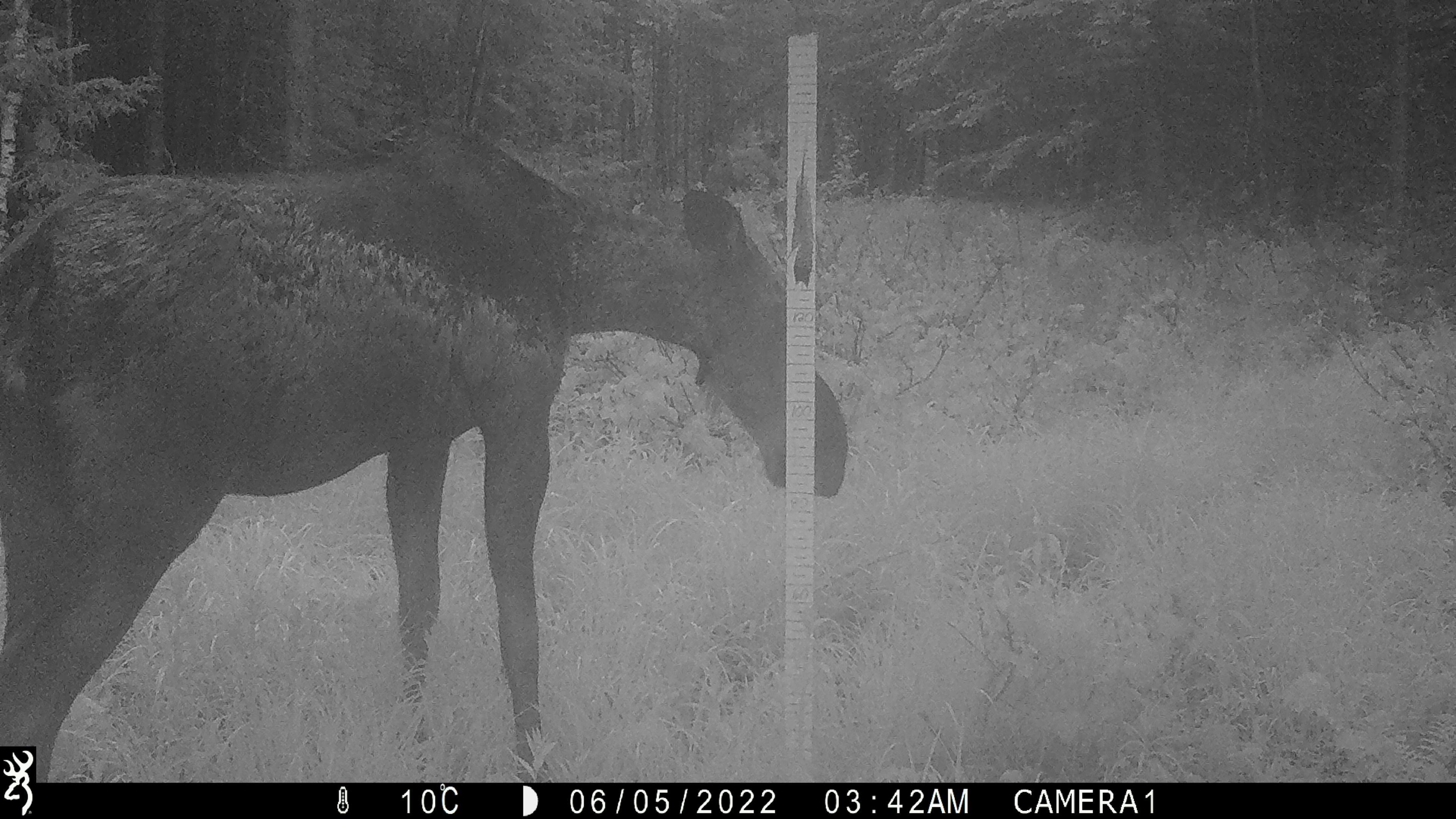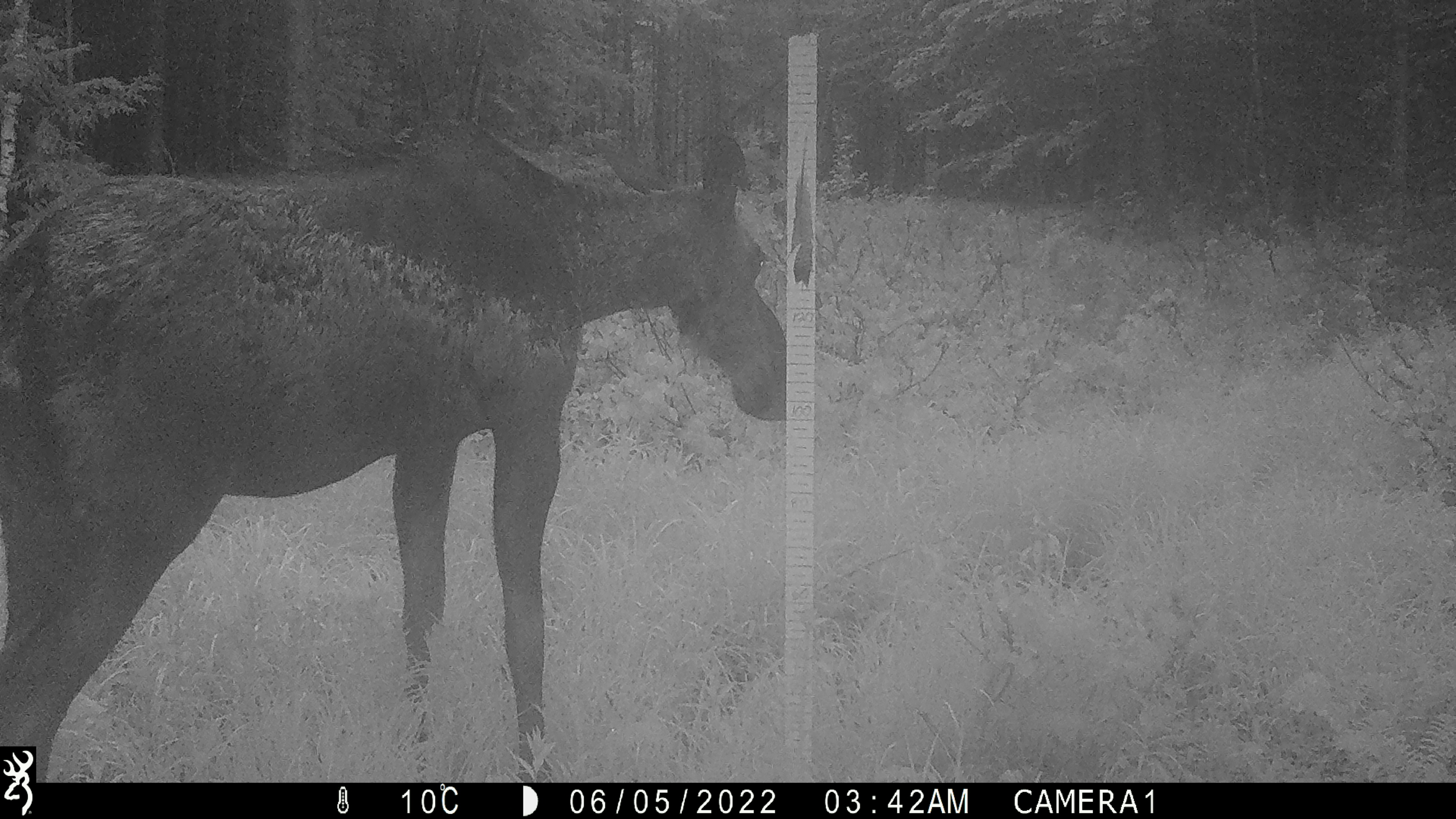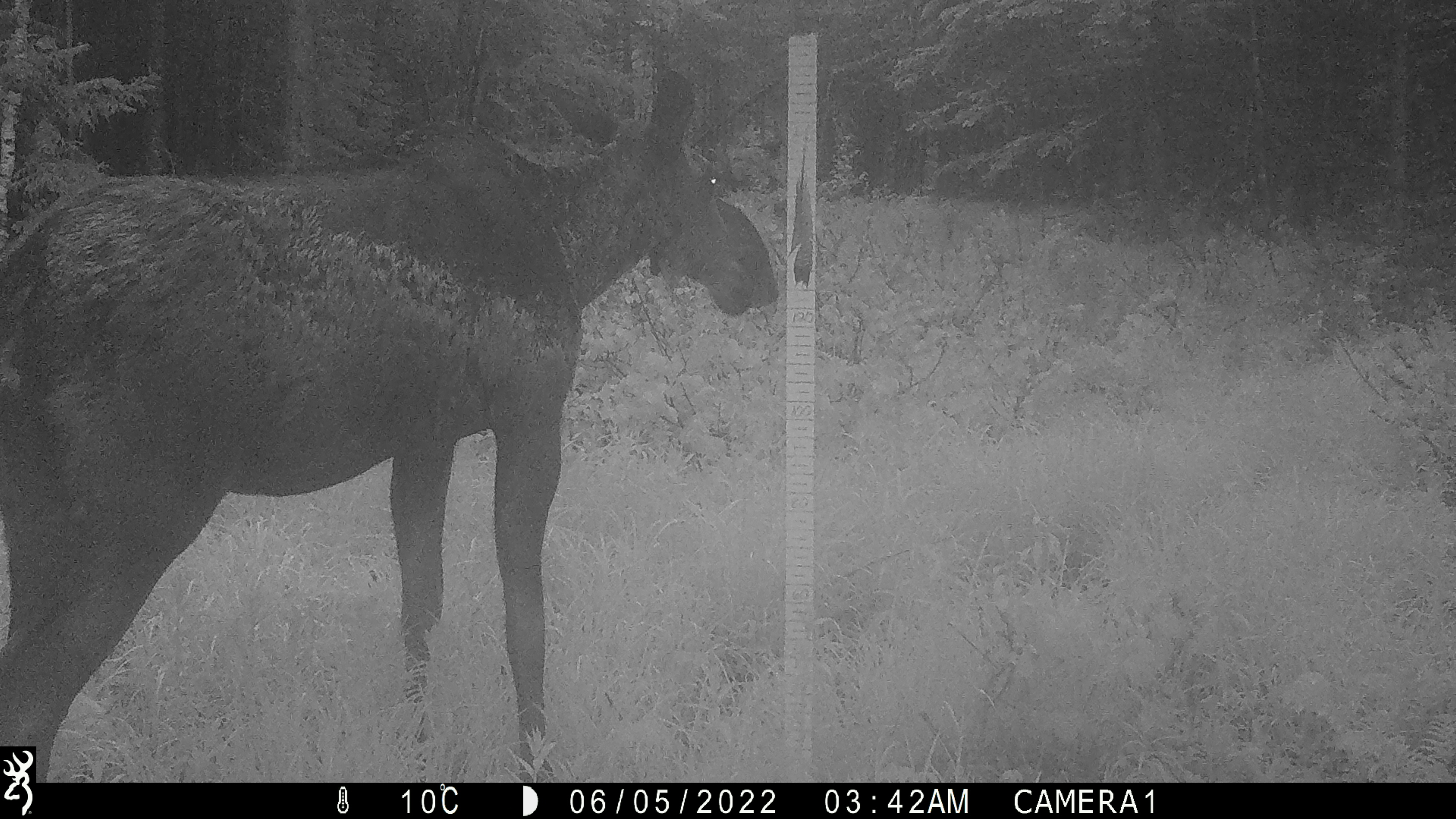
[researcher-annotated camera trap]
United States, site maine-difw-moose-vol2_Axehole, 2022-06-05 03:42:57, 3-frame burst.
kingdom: Animalia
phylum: Chordata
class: Mammalia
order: Artiodactyla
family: Cervidae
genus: Alces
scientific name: Alces alces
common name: moose